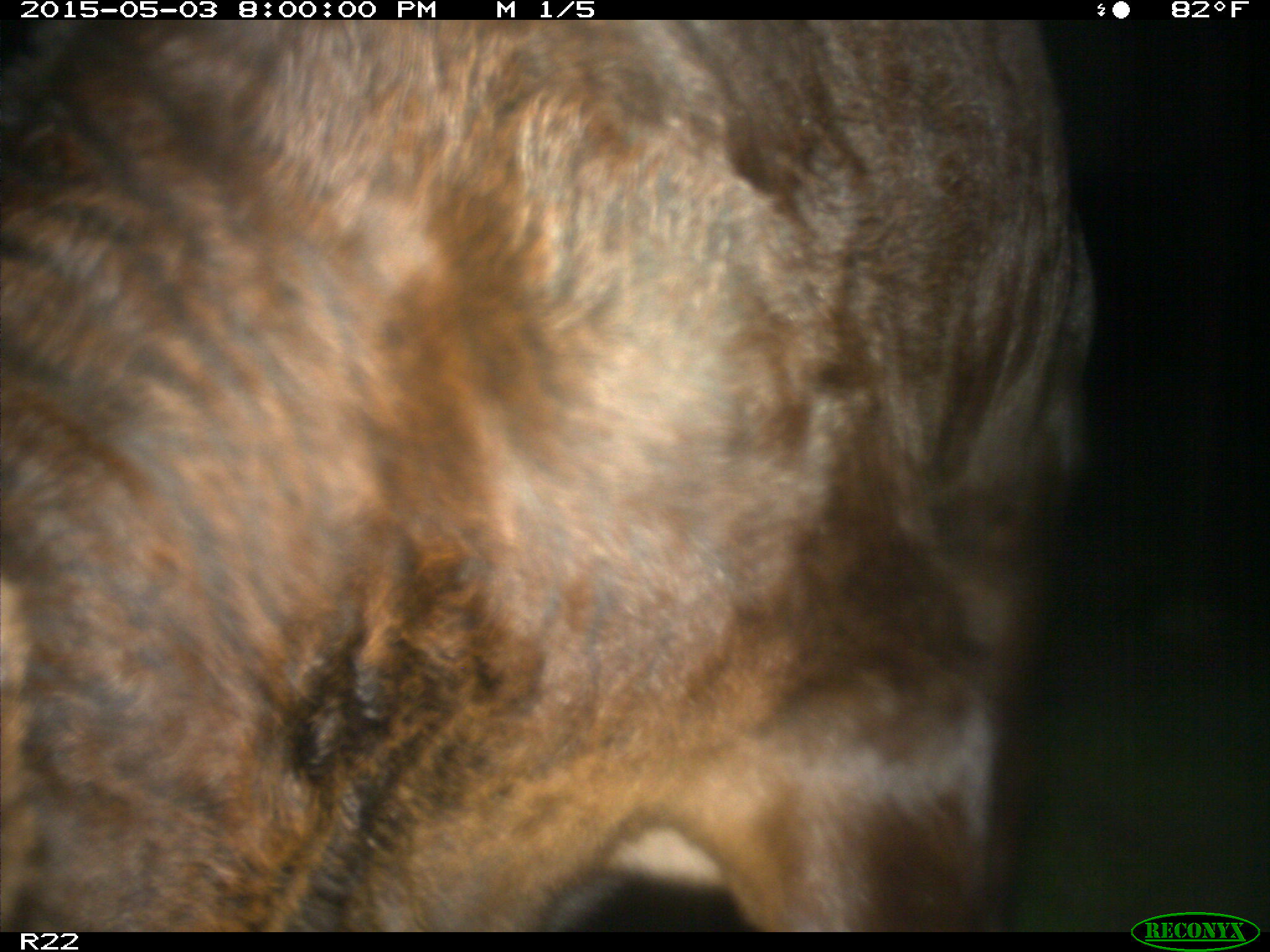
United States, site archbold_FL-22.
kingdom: Animalia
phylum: Chordata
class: Mammalia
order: Artiodactyla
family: Bovidae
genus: Bos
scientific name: Bos taurus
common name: domestic cow